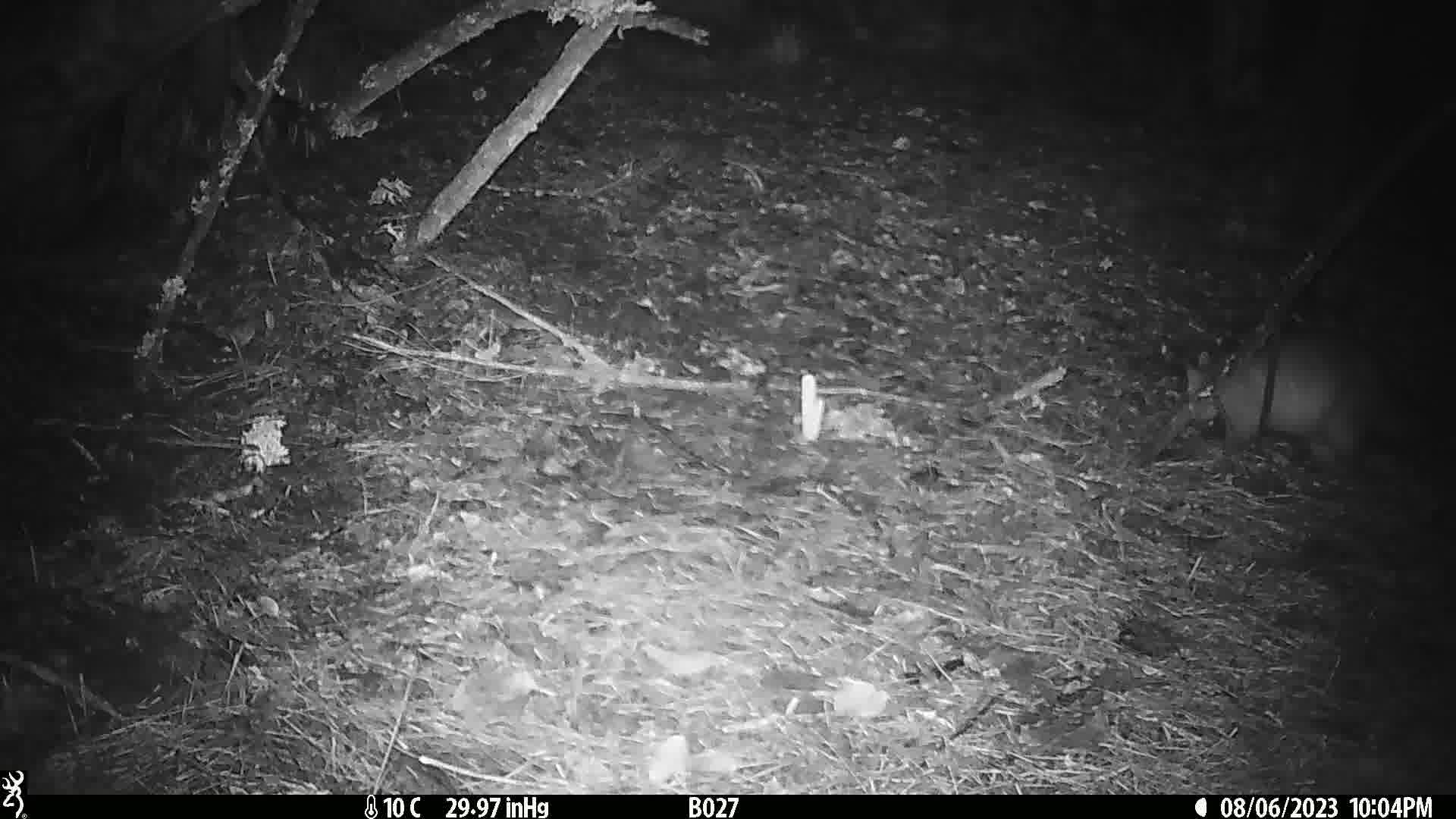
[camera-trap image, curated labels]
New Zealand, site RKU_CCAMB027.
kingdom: Animalia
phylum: Chordata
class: Mammalia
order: Diprotodontia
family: Phalangeridae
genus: Trichosurus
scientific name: Trichosurus vulpecula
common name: common brushtail possum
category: possum